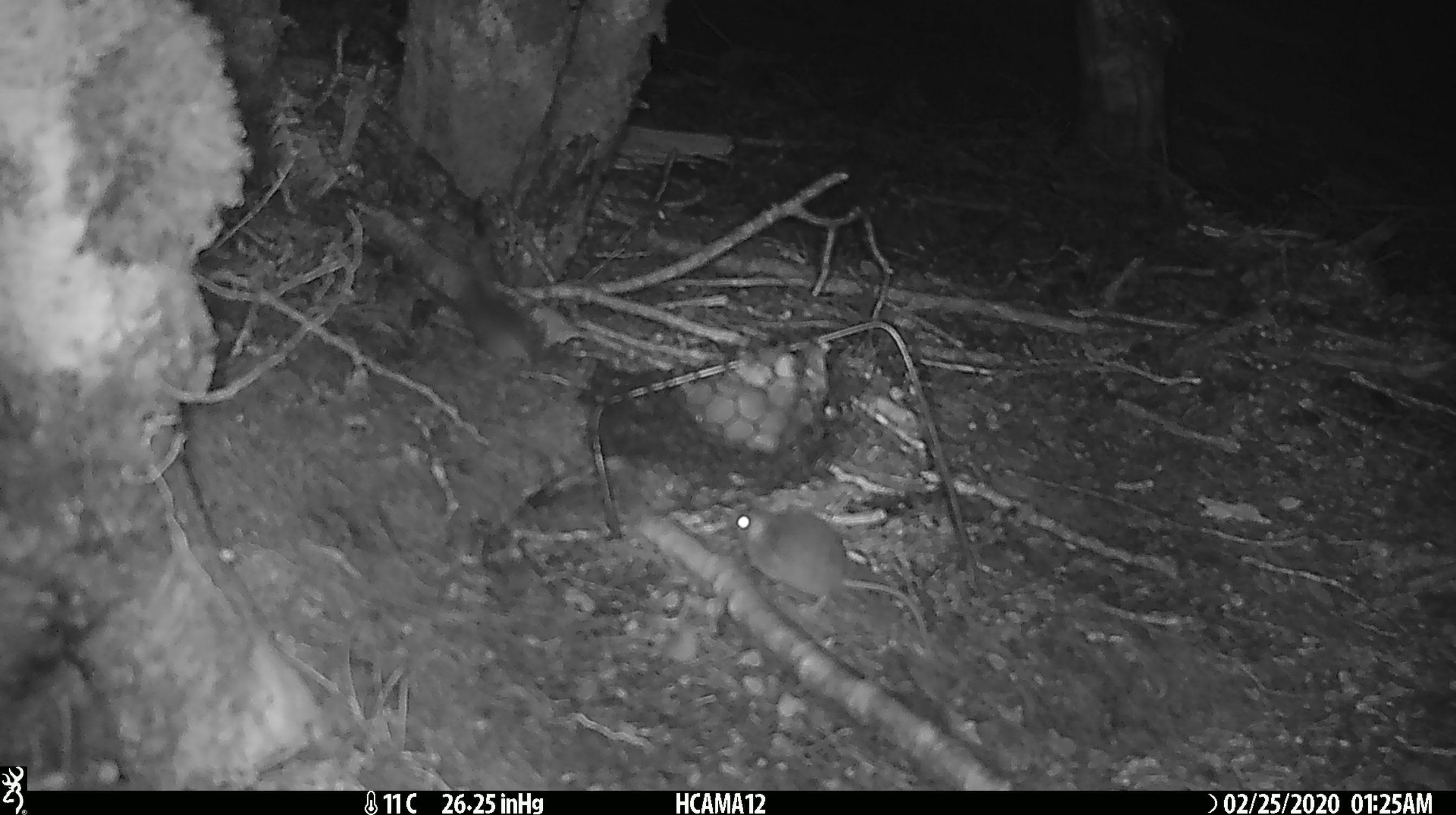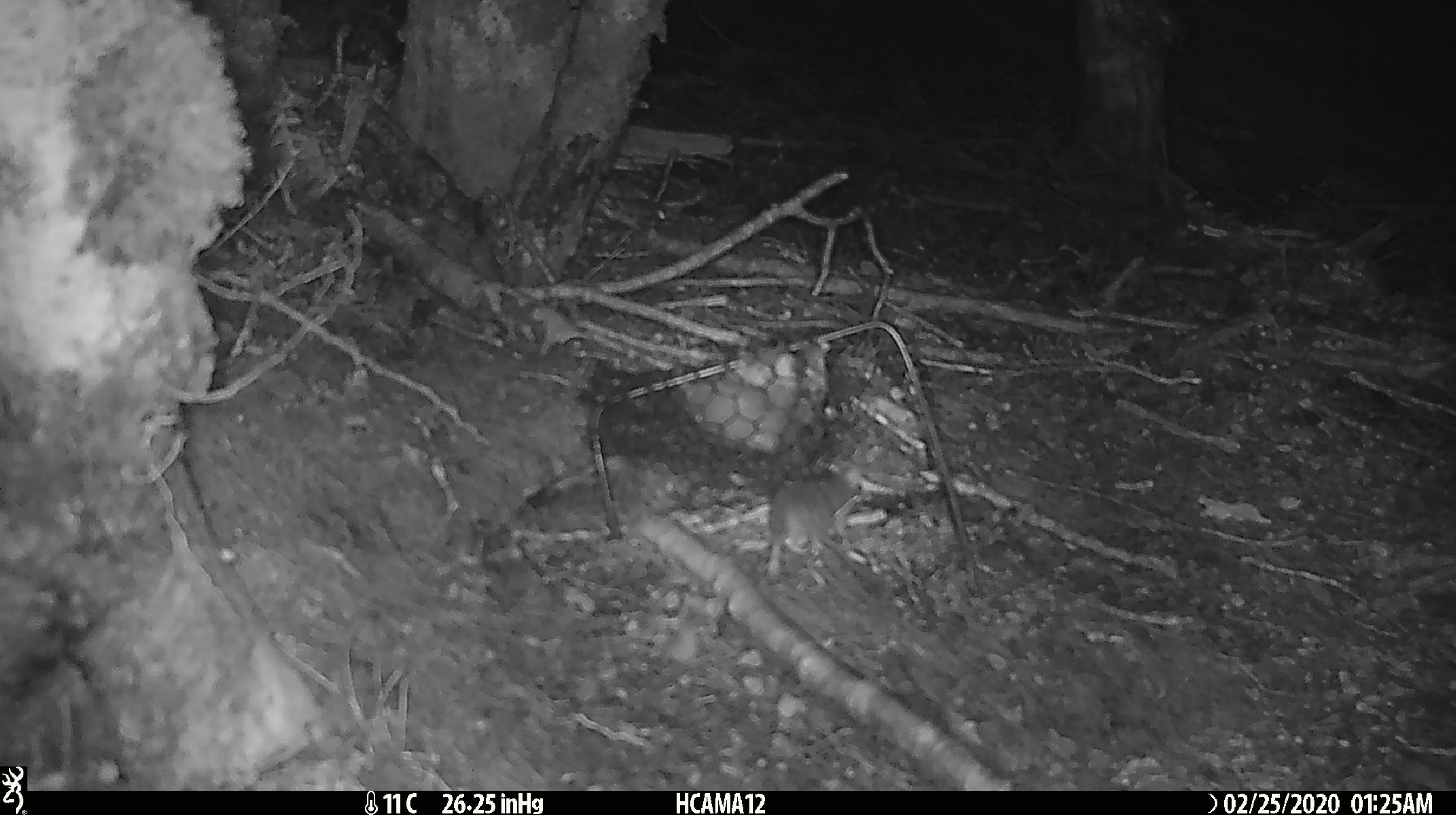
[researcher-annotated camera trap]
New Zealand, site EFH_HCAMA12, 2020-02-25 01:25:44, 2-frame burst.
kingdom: Animalia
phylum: Chordata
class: Mammalia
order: Rodentia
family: Muridae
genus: Mus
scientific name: Mus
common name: mouse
Mouse (Mus).